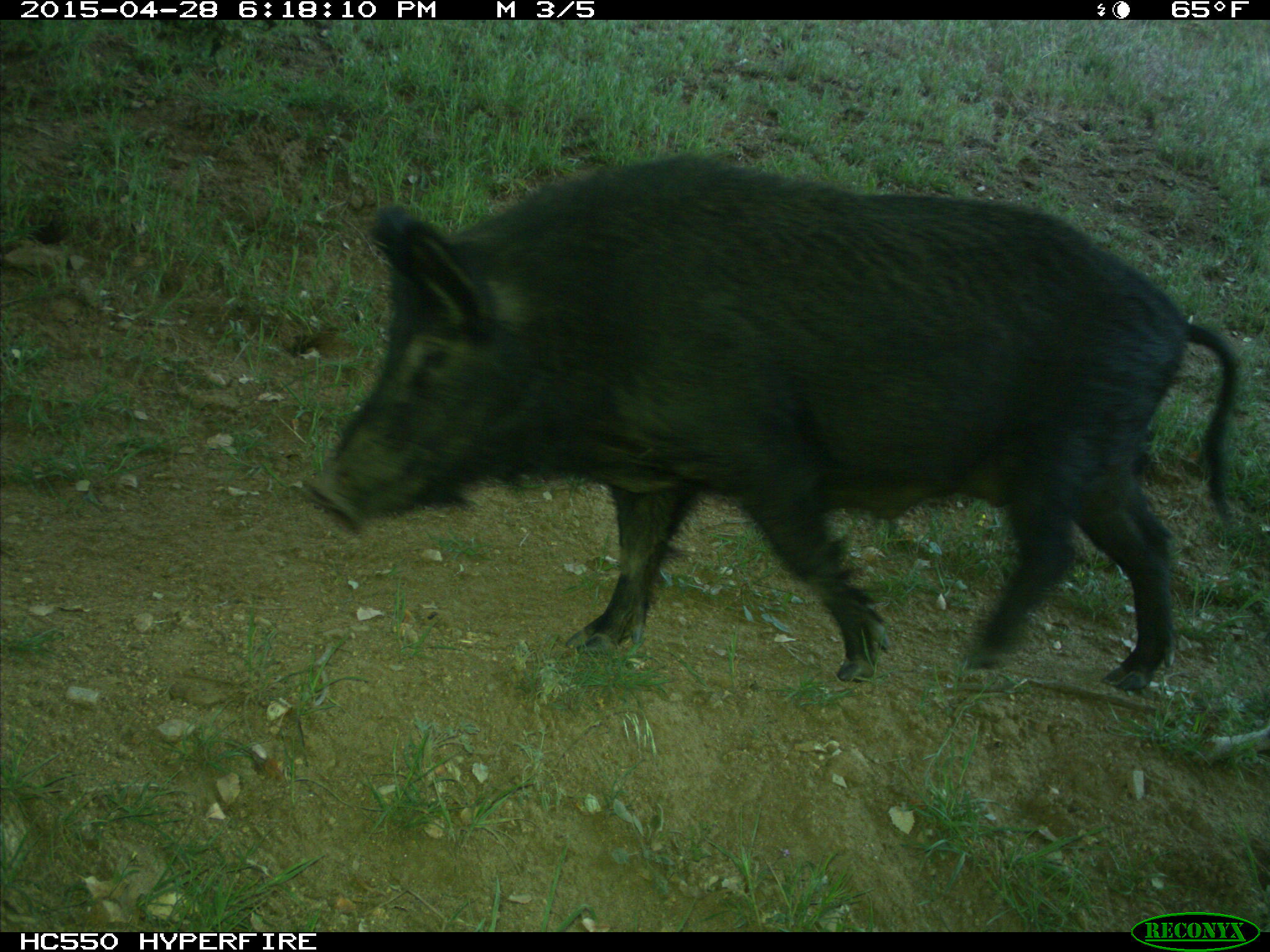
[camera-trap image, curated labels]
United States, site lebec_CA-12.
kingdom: Animalia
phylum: Chordata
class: Mammalia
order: Artiodactyla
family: Suidae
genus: Sus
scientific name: Sus scrofa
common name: wild boar